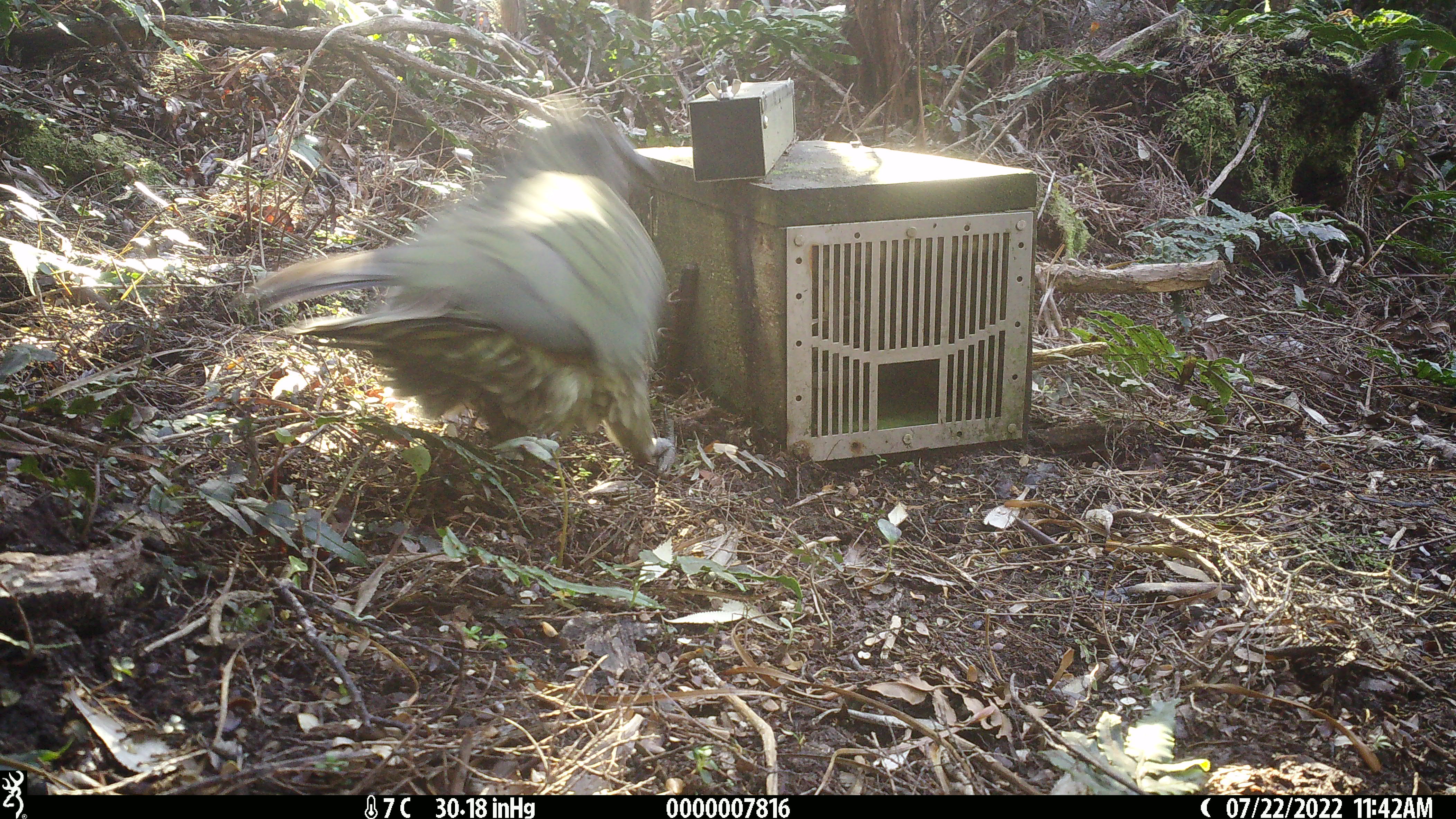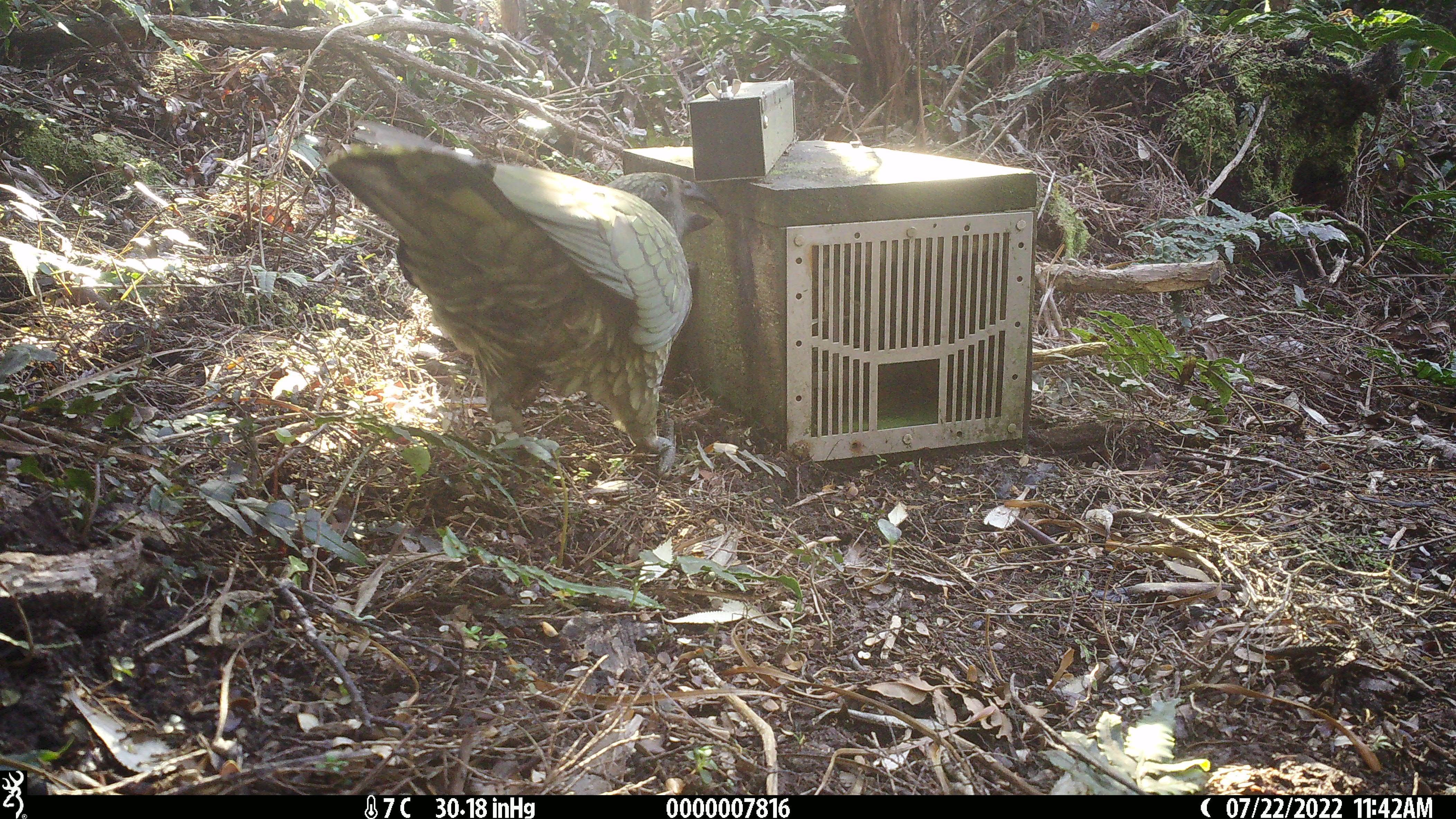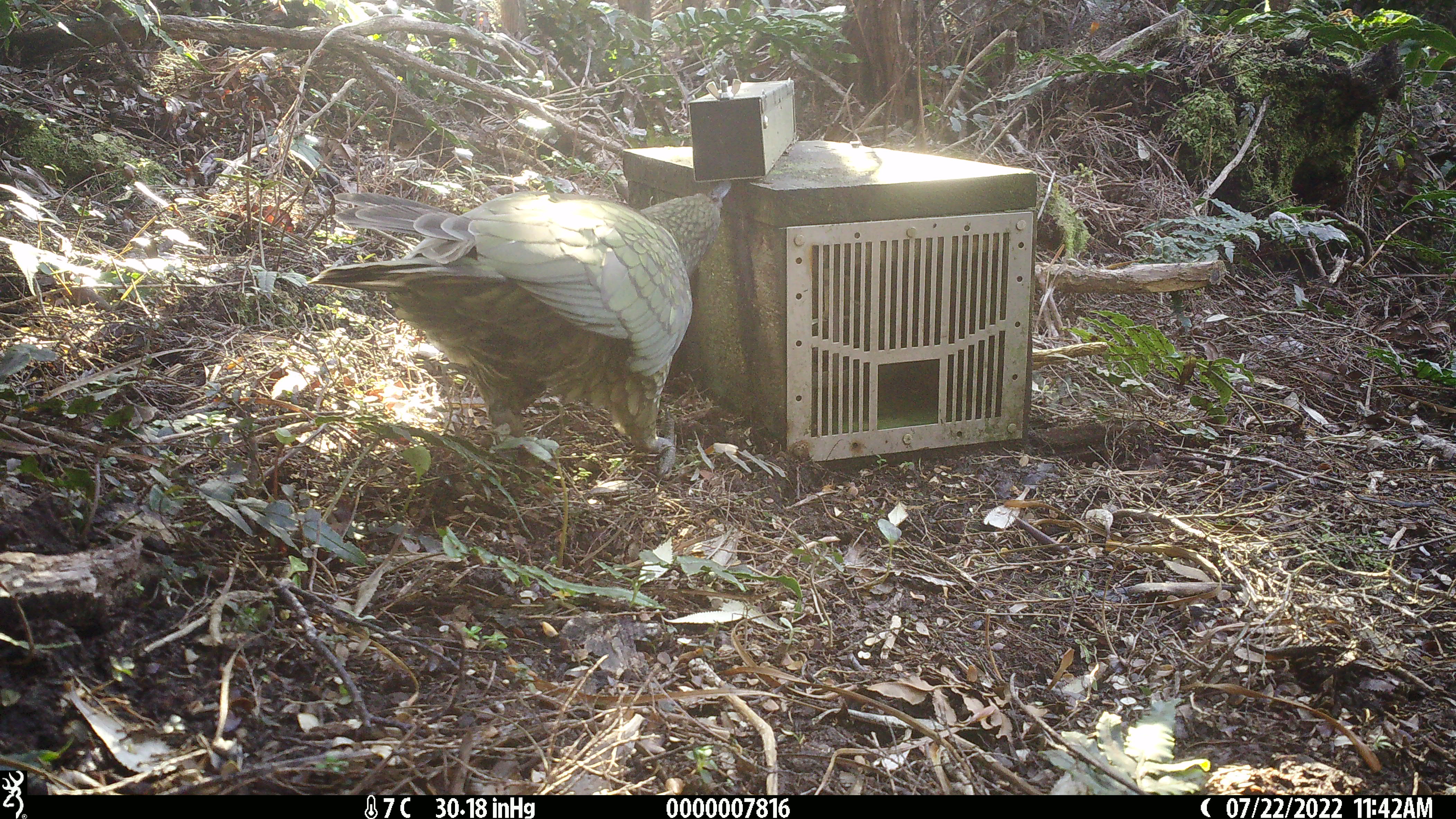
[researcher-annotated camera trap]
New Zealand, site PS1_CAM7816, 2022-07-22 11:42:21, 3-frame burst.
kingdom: Animalia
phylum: Chordata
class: Aves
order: Psittaciformes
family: Strigopidae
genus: Nestor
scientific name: Nestor notabilis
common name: kea